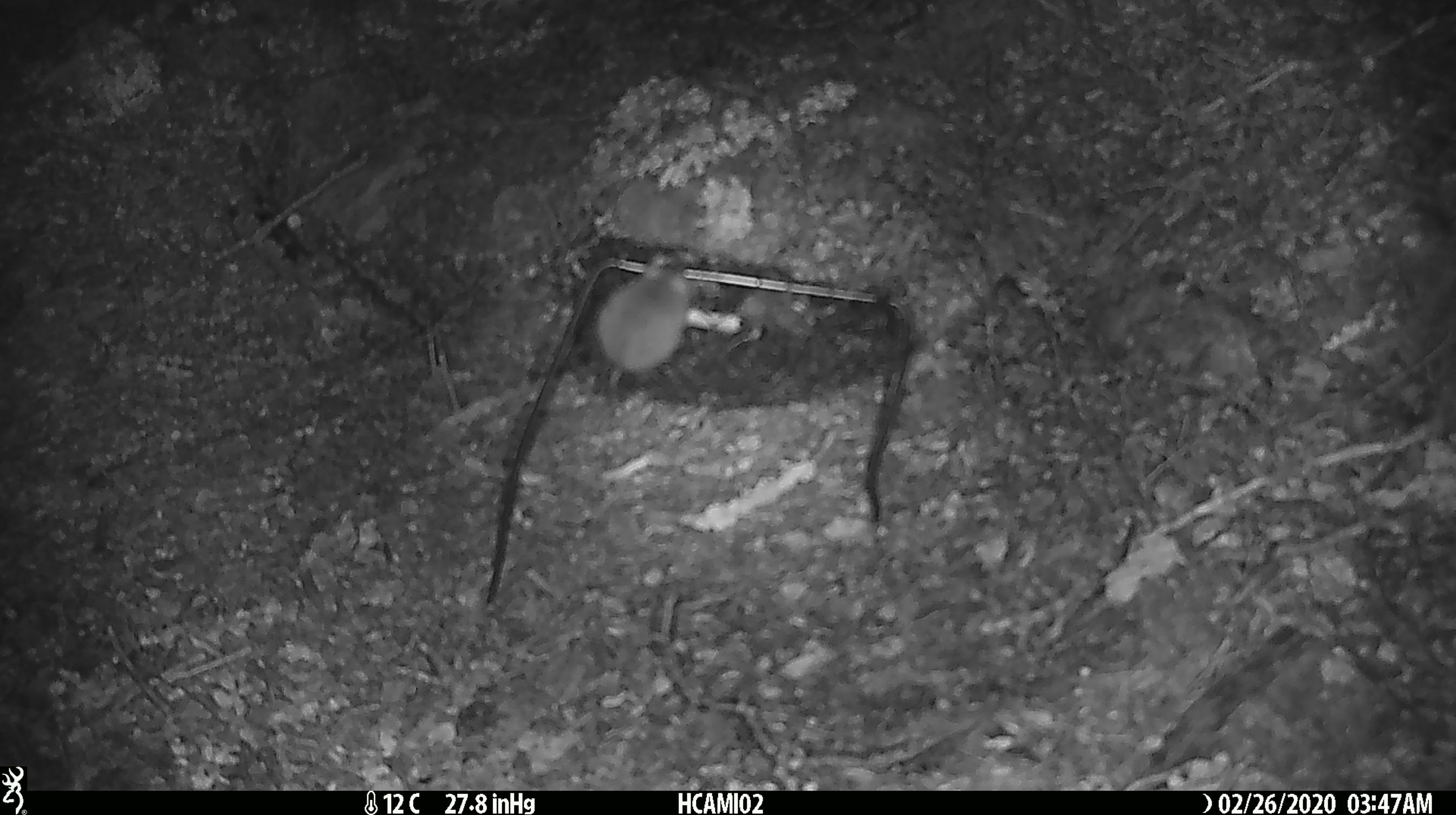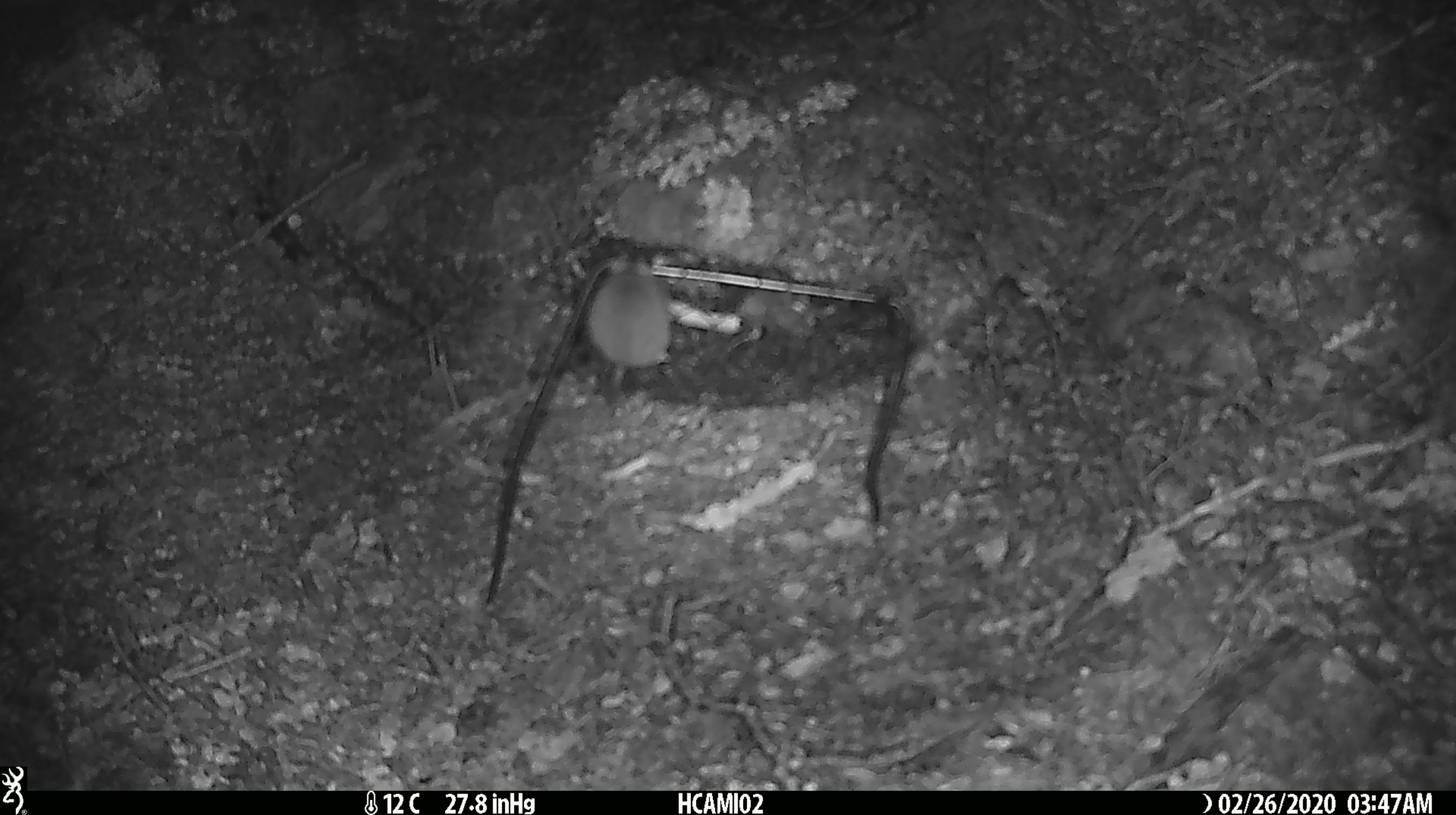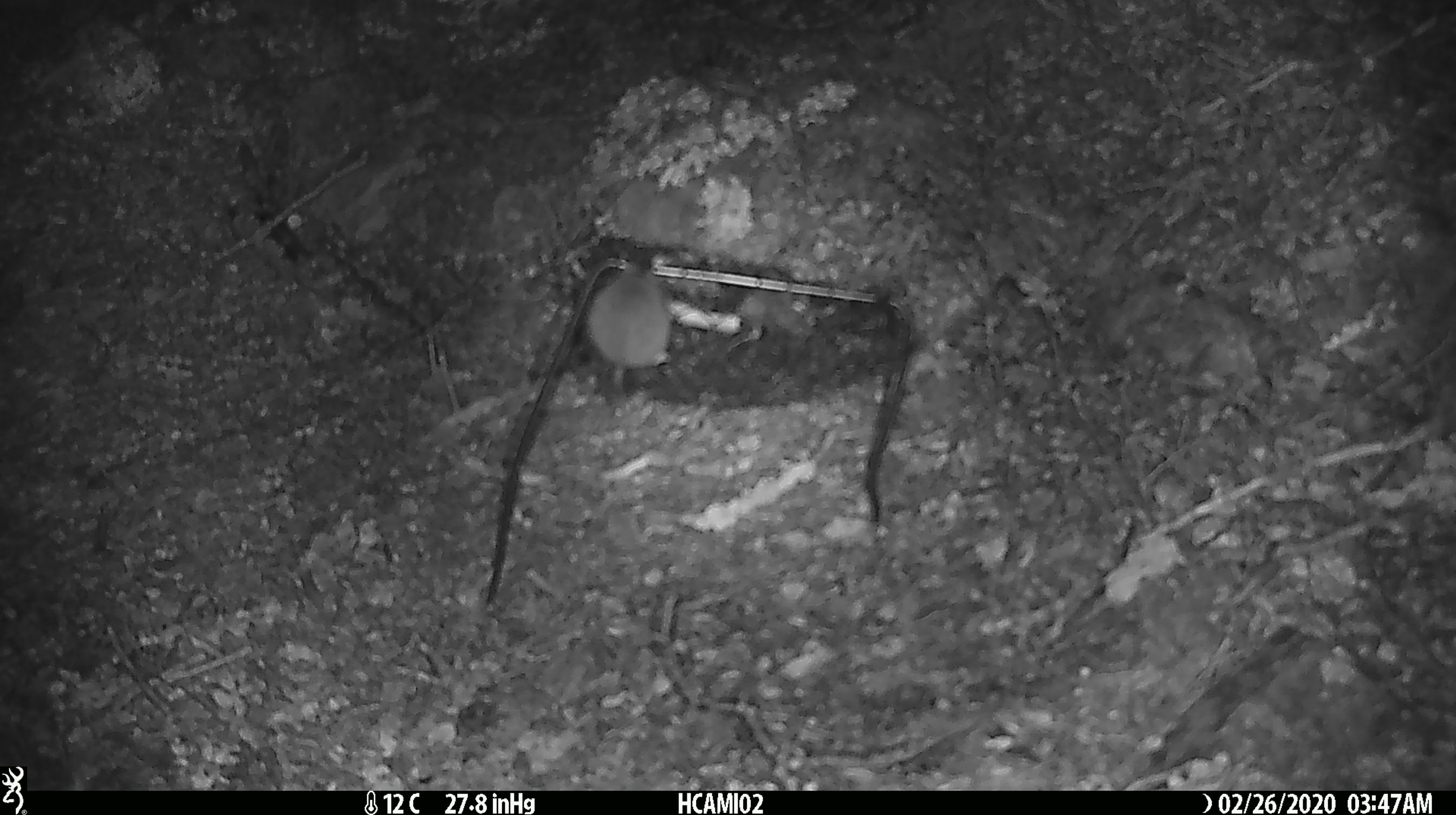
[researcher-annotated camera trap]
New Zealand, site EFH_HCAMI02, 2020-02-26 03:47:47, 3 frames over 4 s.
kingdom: Animalia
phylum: Chordata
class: Mammalia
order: Rodentia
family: Muridae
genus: Mus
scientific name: Mus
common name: mouse